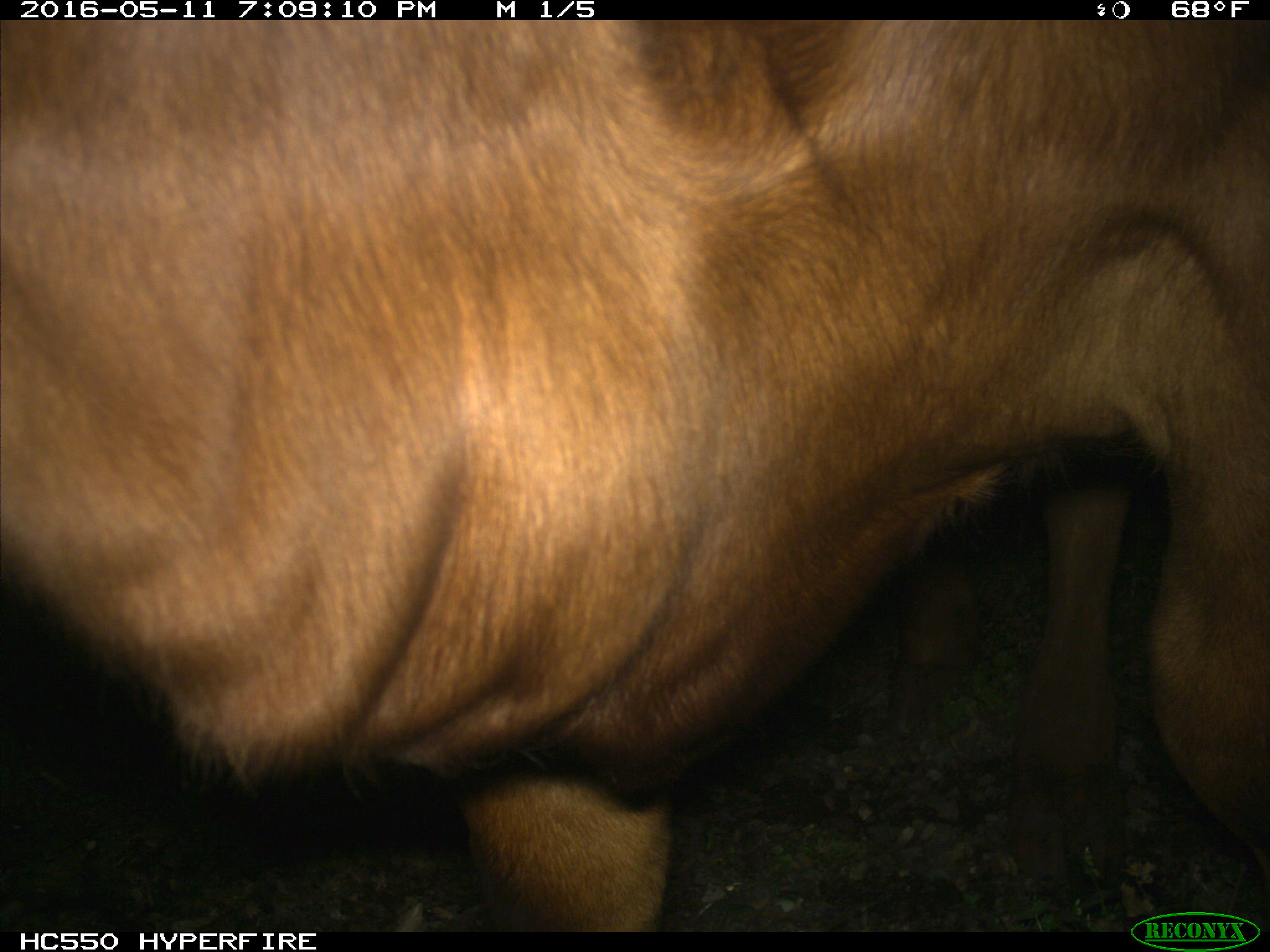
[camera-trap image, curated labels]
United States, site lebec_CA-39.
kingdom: Animalia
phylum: Chordata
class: Mammalia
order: Artiodactyla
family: Bovidae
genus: Bos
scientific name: Bos taurus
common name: domestic cow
Bos taurus (domestic cow).